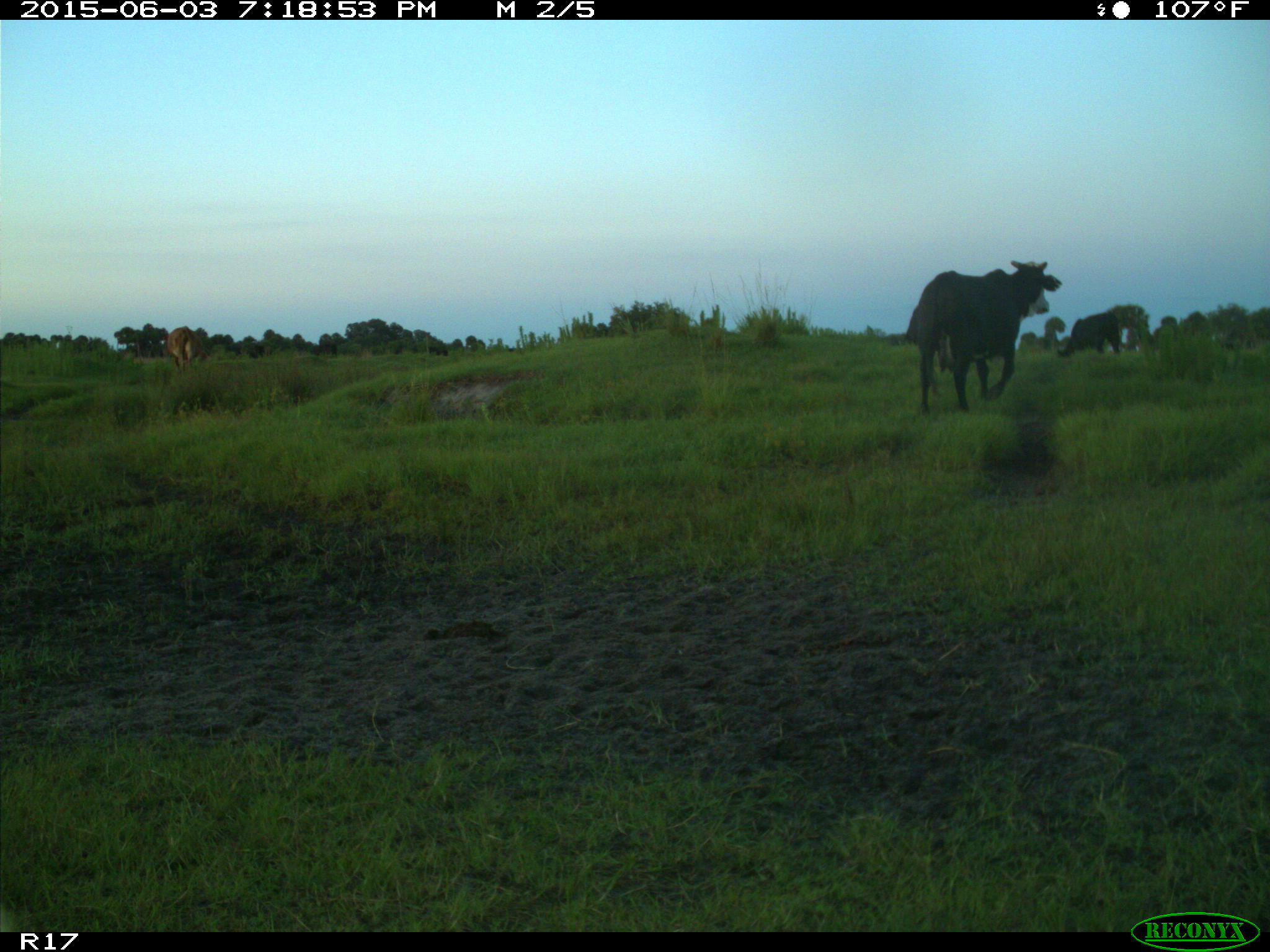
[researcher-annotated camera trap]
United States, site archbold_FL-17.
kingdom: Animalia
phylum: Chordata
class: Mammalia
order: Artiodactyla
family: Bovidae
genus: Bos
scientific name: Bos taurus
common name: domestic cow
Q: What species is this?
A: Bos taurus (domestic cow).